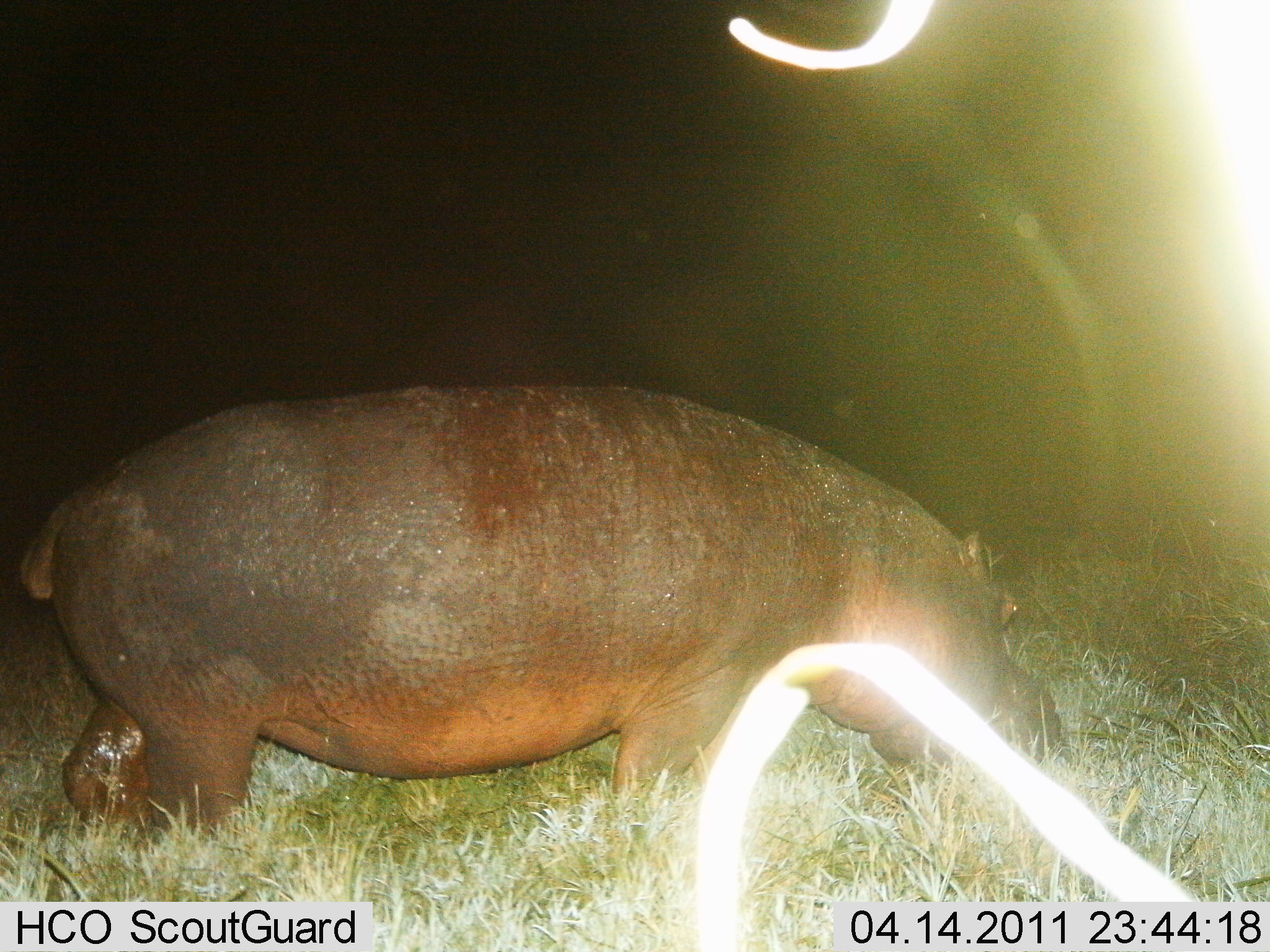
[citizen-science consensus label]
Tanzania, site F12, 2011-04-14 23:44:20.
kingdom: Animalia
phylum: Chordata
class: Mammalia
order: Artiodactyla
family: Hippopotamidae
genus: Hippopotamus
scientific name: Hippopotamus amphibius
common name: hippopotamus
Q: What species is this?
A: Hippopotamus (Hippopotamus amphibius).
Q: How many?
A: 1.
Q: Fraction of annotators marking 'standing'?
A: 36%.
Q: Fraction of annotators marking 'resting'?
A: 0%.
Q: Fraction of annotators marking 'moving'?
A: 18%.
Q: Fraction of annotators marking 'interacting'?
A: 0%.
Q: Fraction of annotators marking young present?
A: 0%.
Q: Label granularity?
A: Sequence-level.